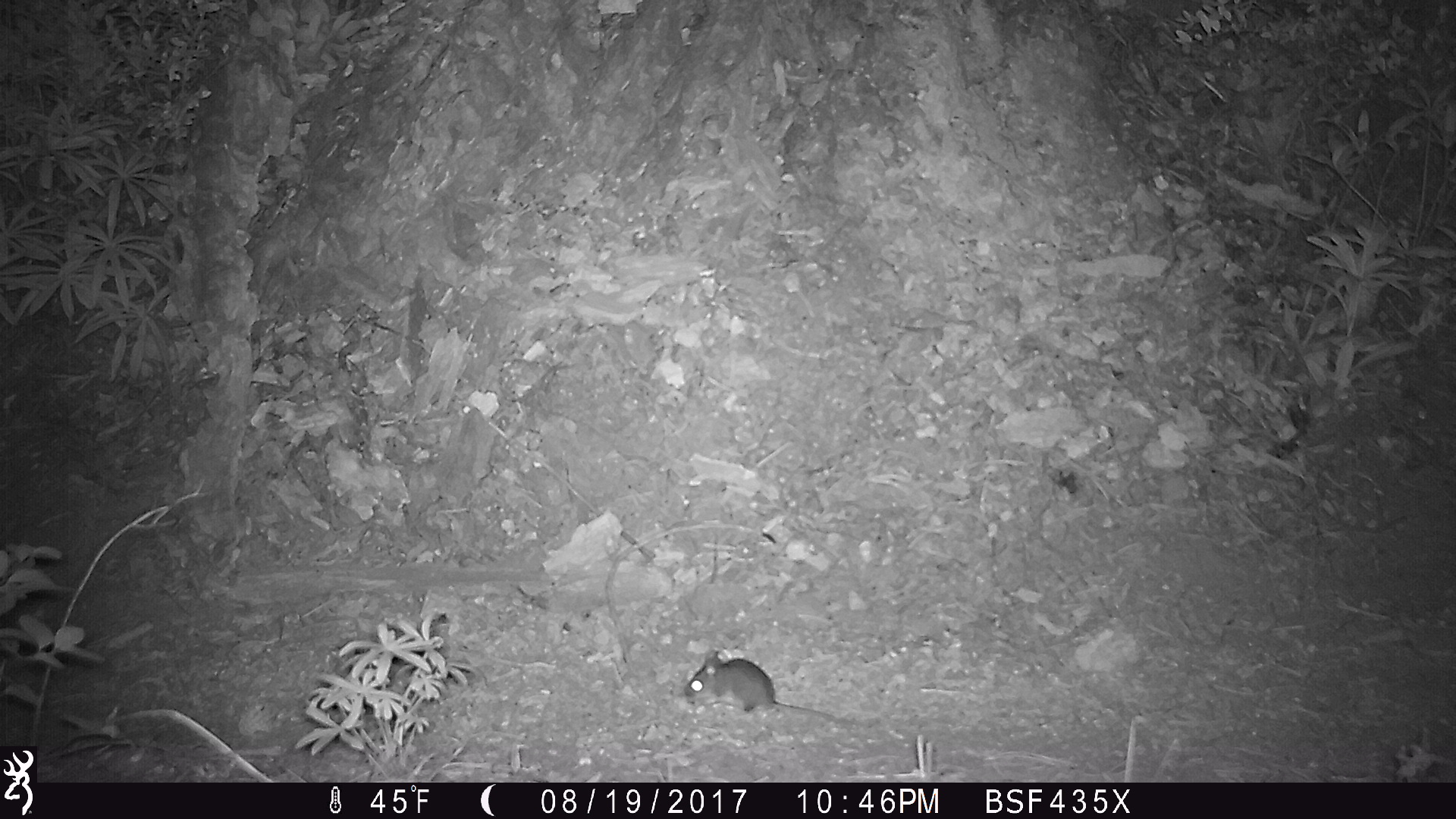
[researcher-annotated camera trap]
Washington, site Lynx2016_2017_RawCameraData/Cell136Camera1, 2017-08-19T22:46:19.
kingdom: Animalia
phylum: Chordata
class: Mammalia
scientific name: Mammalia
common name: small mammal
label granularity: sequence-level